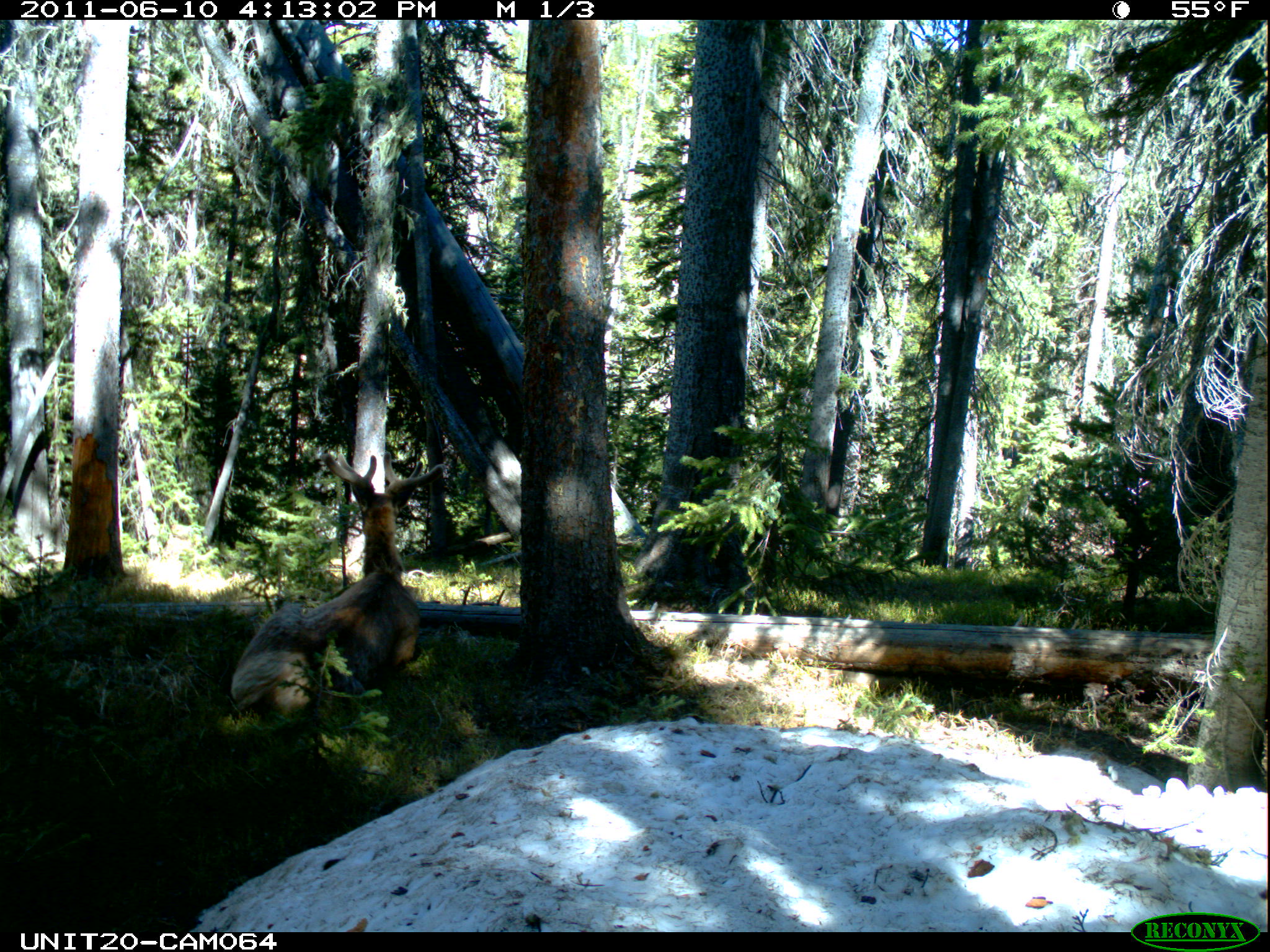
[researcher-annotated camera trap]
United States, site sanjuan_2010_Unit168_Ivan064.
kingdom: Animalia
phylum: Chordata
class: Mammalia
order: Artiodactyla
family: Cervidae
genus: Cervus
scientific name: Cervus elaphus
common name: red deer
Cervus elaphus (red deer).